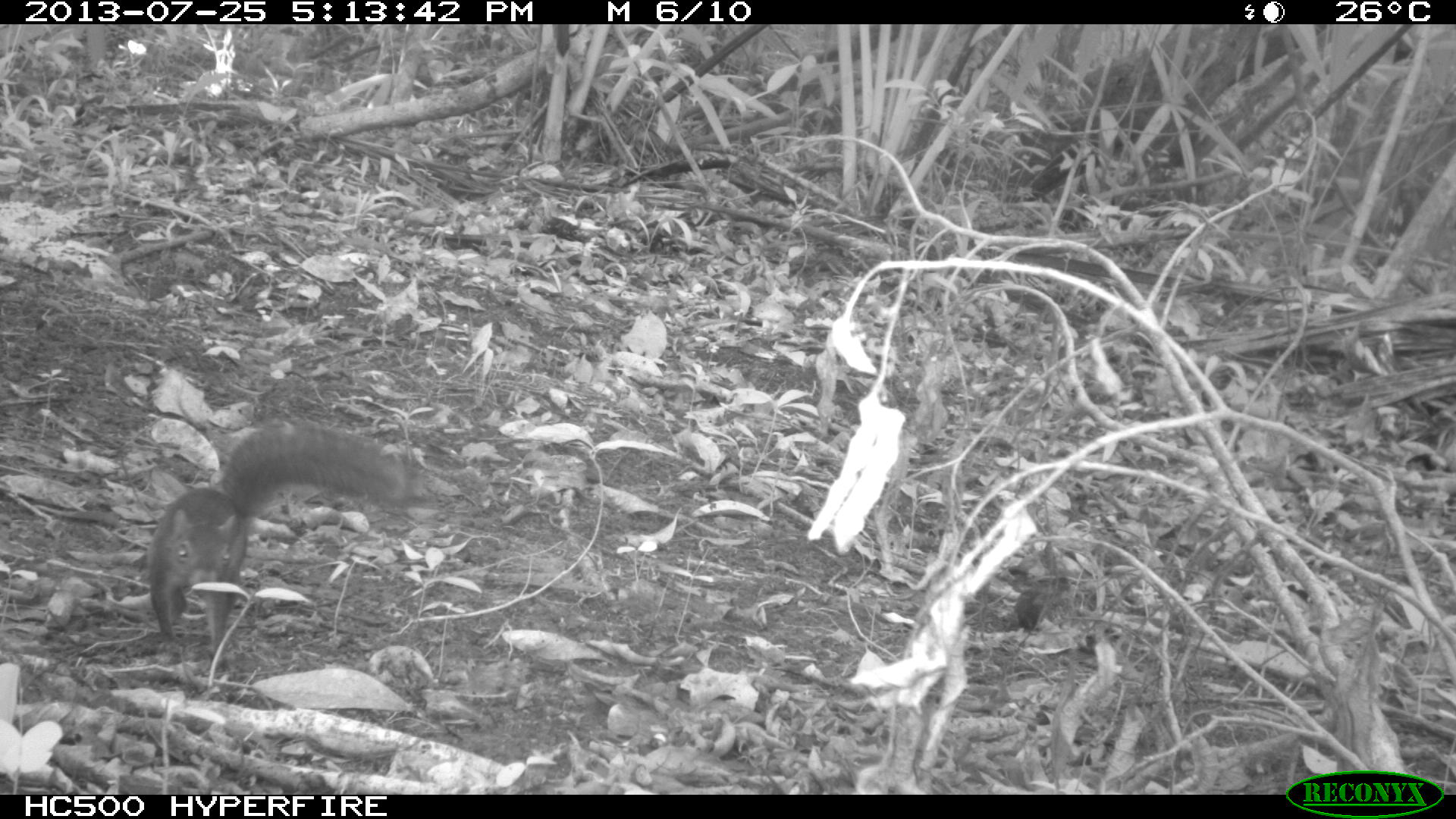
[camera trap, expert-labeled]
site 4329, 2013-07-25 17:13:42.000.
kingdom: Animalia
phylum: Chordata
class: Mammalia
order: Rodentia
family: Sciuridae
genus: Sciurus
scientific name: Sciurus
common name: squirrel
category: sciurus sp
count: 1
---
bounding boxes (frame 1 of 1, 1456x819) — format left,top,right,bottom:
sciurus sp: 145,424,419,671